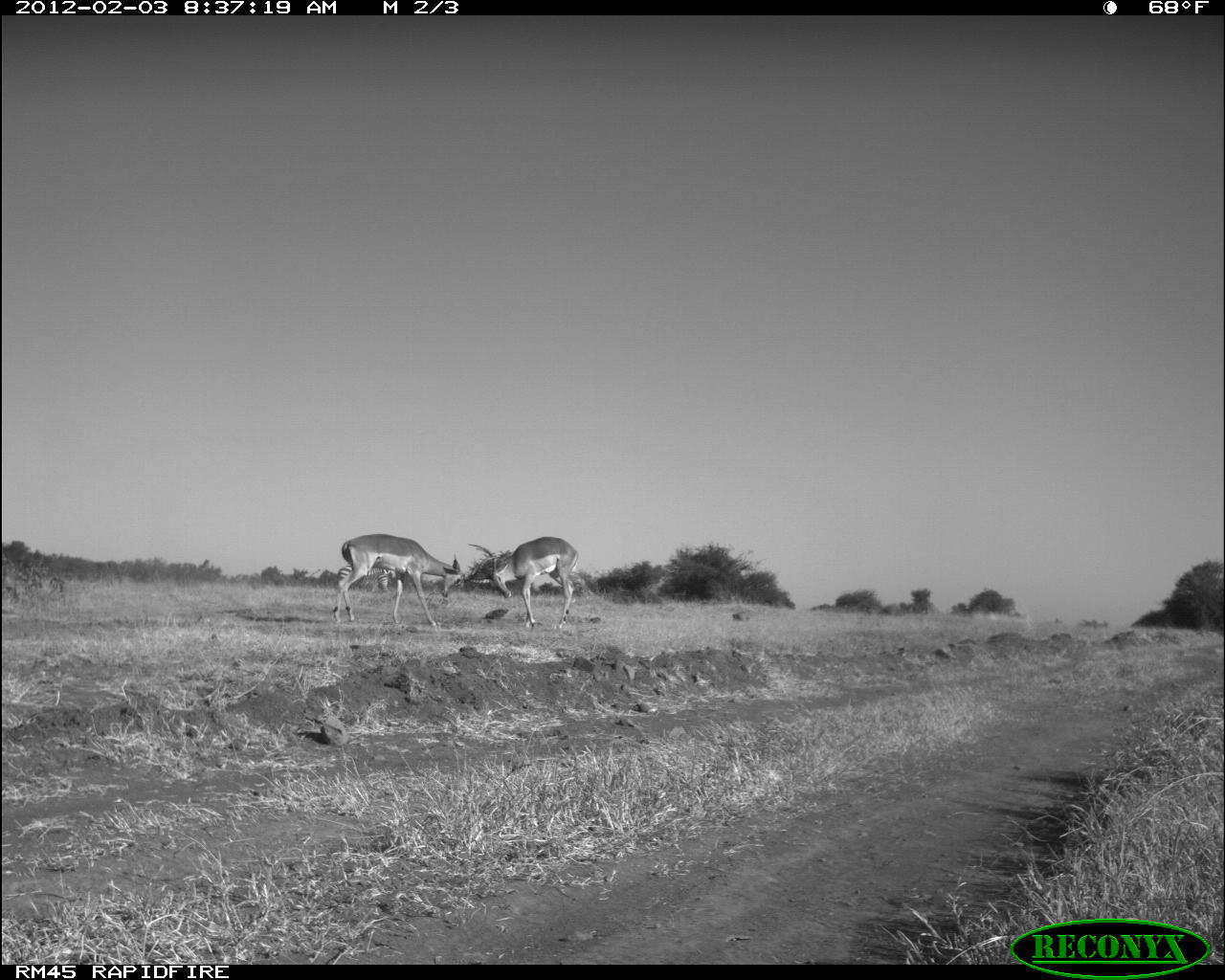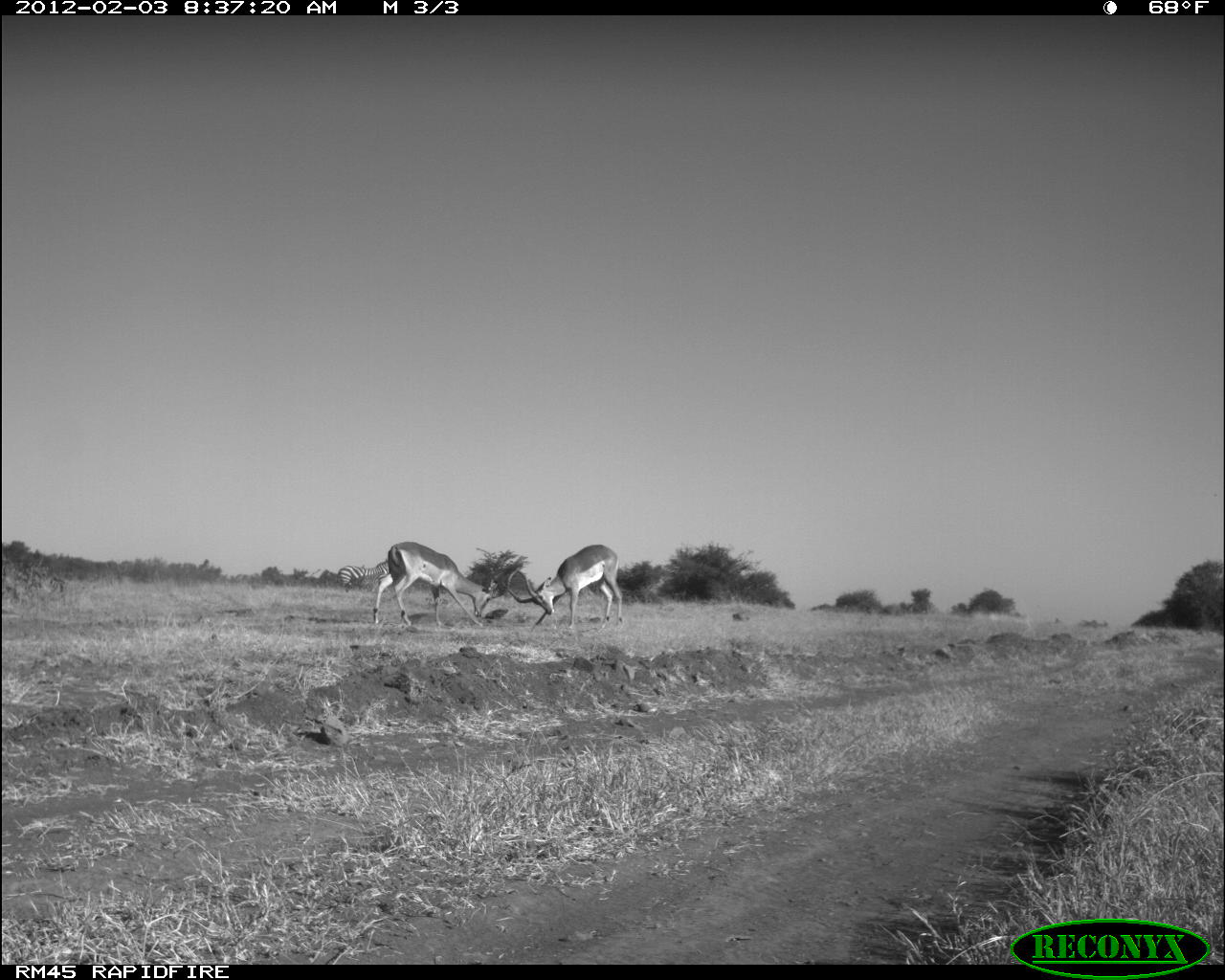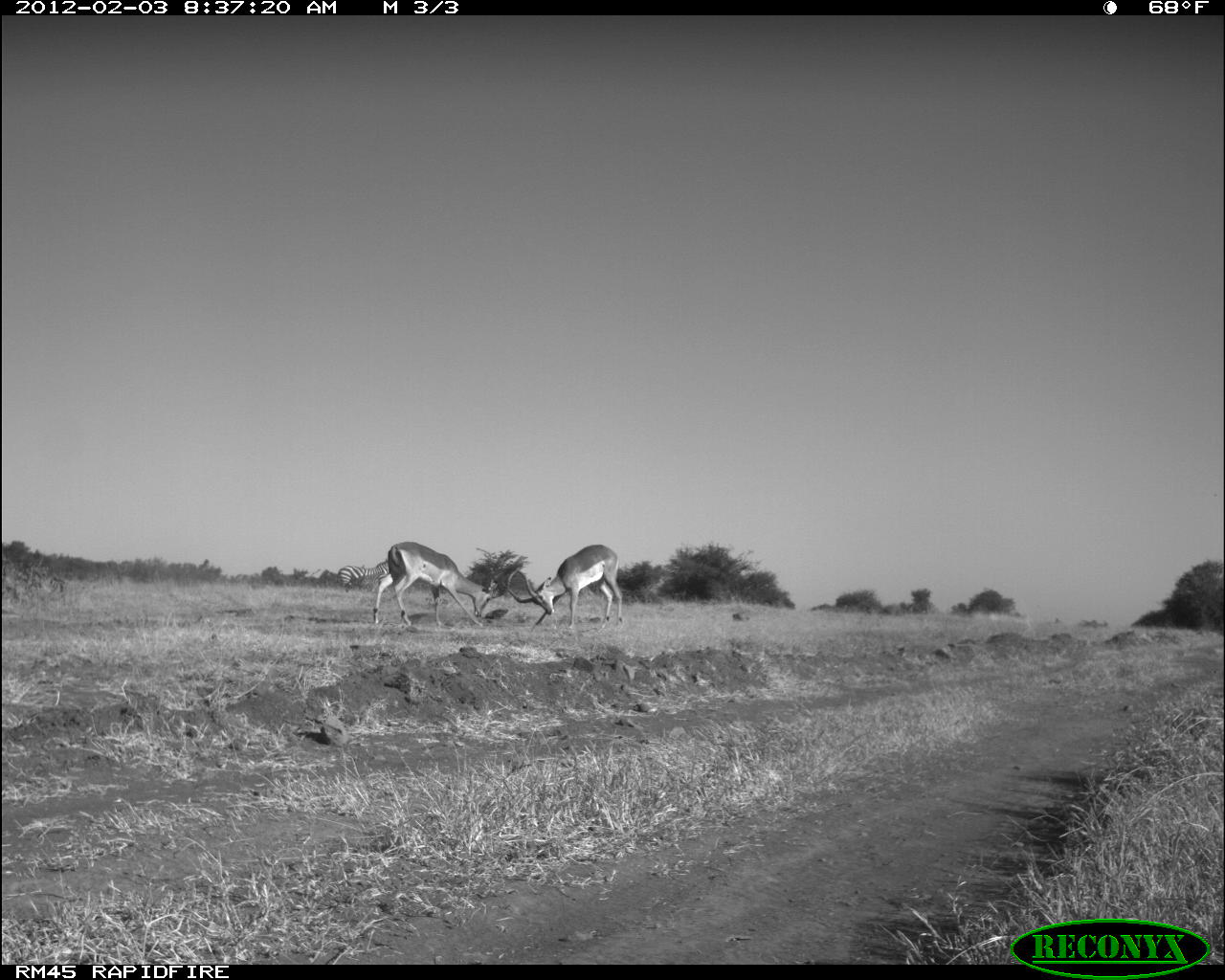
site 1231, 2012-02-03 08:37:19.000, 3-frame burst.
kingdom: Animalia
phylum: Chordata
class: Mammalia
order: Perissodactyla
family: Equidae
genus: Equus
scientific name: Equus quagga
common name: plains zebra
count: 2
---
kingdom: Animalia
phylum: Chordata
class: Mammalia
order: Artiodactyla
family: Bovidae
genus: Aepyceros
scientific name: Aepyceros melampus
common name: impala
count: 2